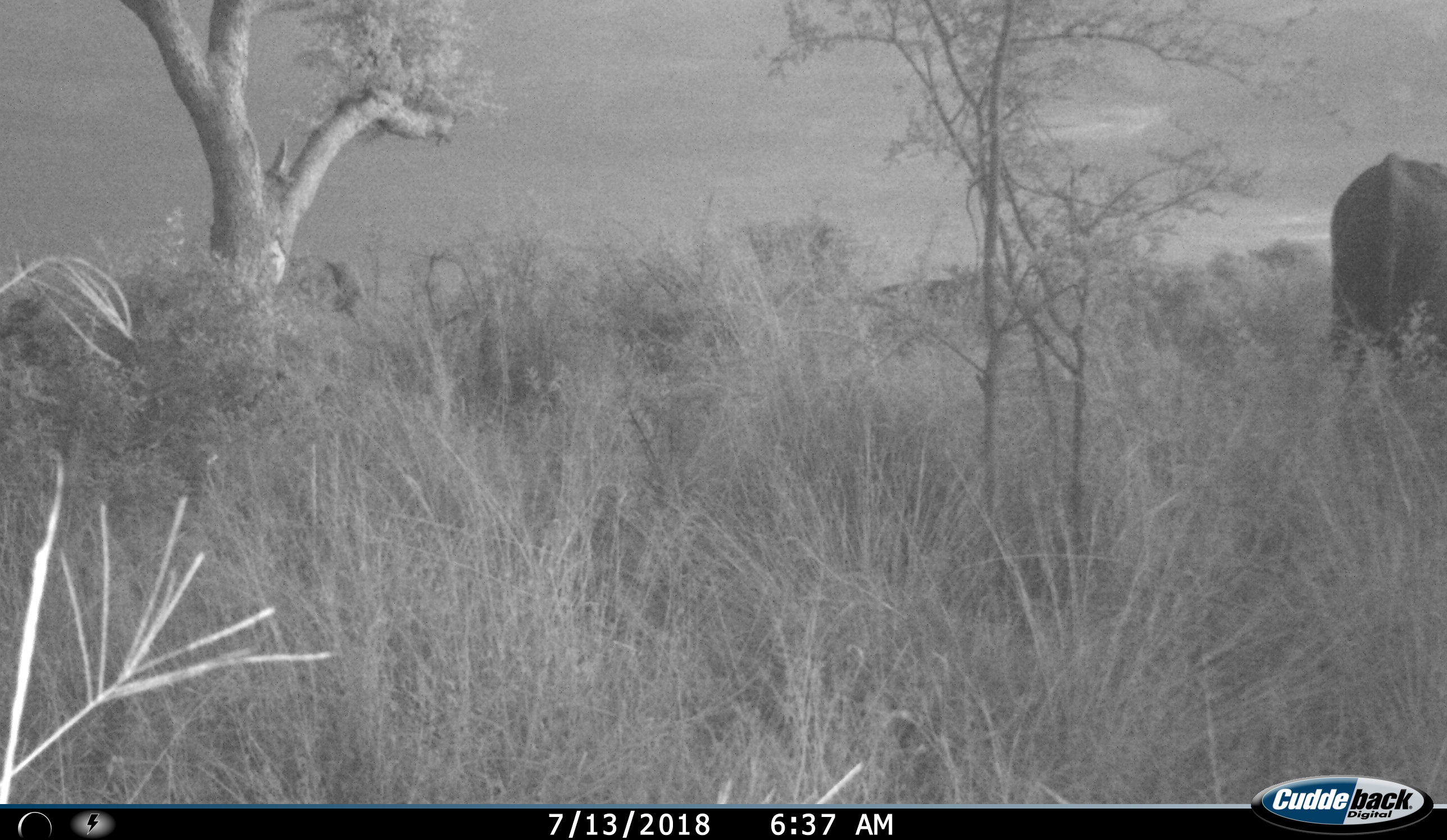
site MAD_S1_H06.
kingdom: Animalia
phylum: Chordata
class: Mammalia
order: Proboscidea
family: Elephantidae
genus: Loxodonta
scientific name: Loxodonta africana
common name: african bush elephant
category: elephant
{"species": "elephant (african bush elephant) (Loxodonta africana)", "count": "1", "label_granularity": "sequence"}